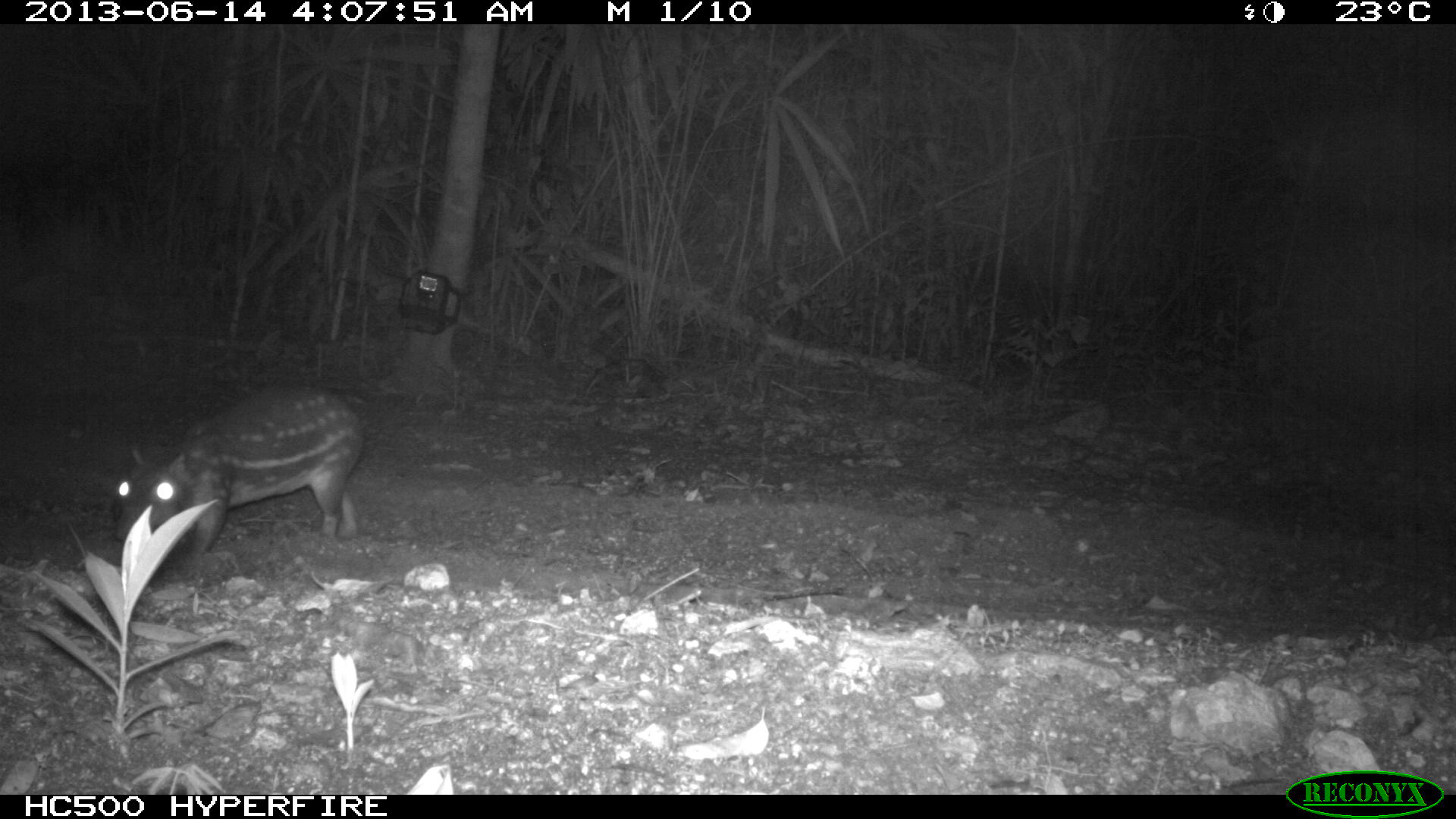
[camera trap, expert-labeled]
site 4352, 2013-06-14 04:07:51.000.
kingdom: Animalia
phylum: Chordata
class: Mammalia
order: Rodentia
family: Cuniculidae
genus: Cuniculus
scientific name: Cuniculus paca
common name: lowland paca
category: agouti paca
Agouti paca (lowland paca) (Cuniculus paca), count 1.